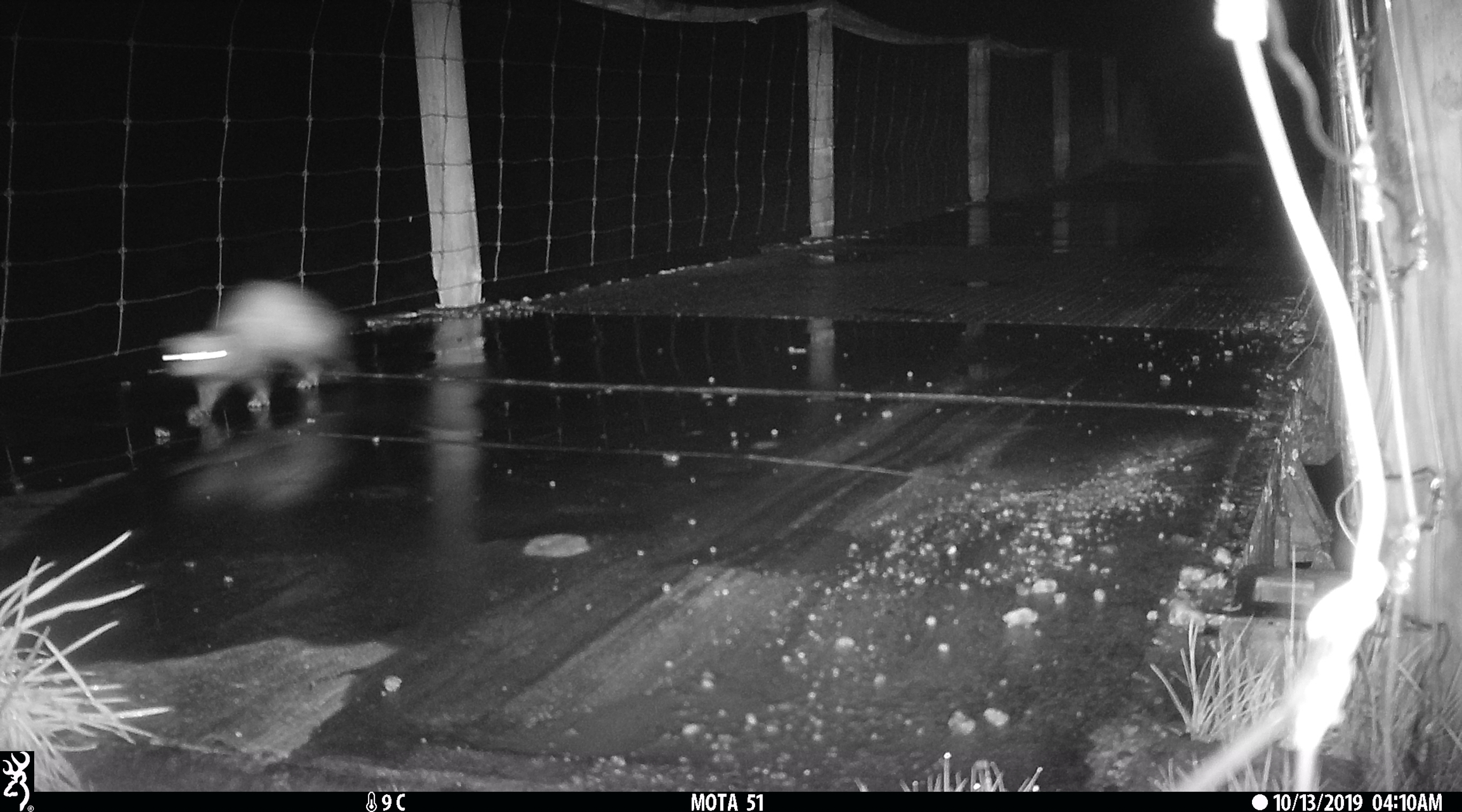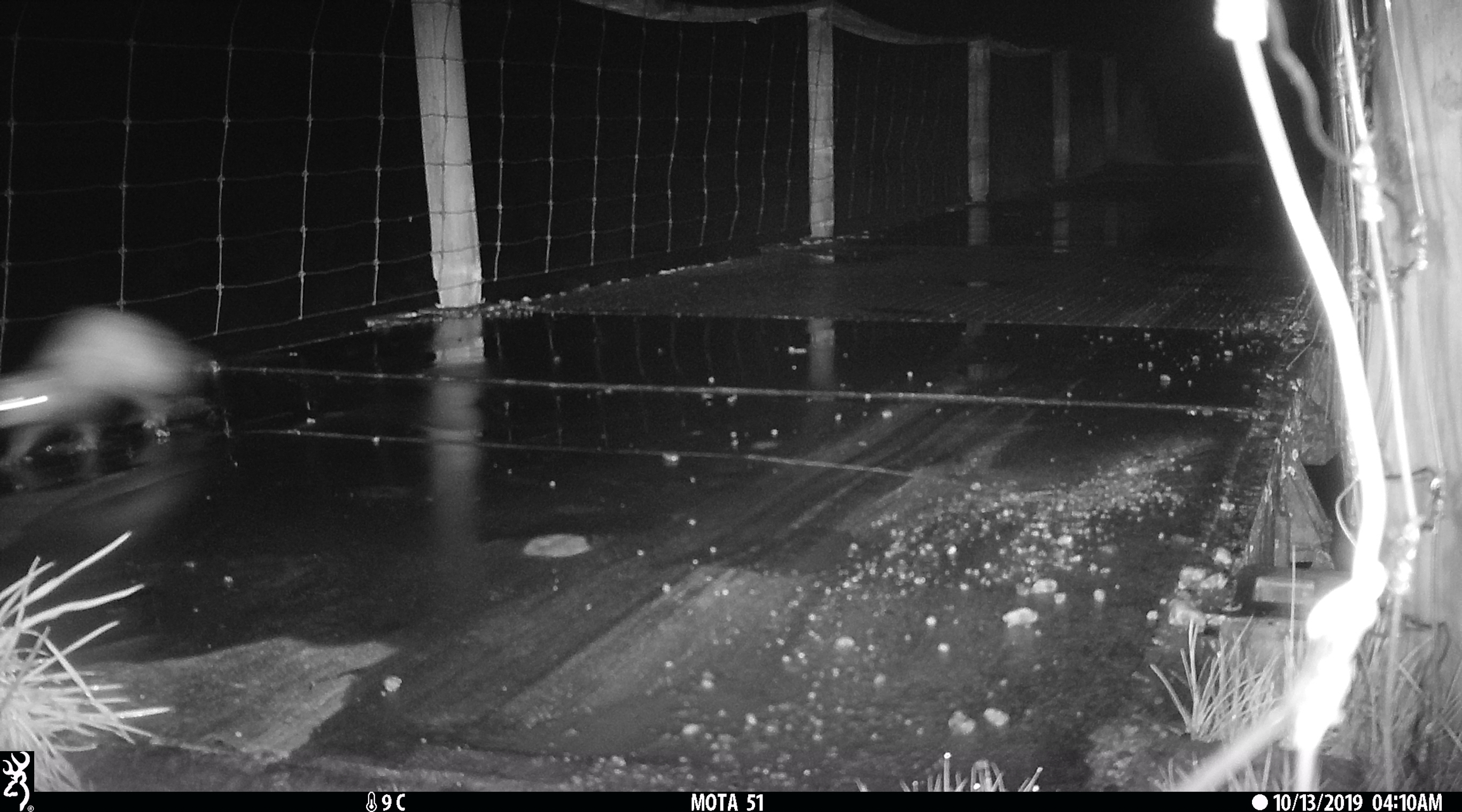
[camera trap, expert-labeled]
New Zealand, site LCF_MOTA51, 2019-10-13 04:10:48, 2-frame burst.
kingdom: Animalia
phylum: Chordata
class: Mammalia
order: Carnivora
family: Mustelidae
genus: Mustela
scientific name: Mustela furo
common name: ferret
Ferret (Mustela furo).